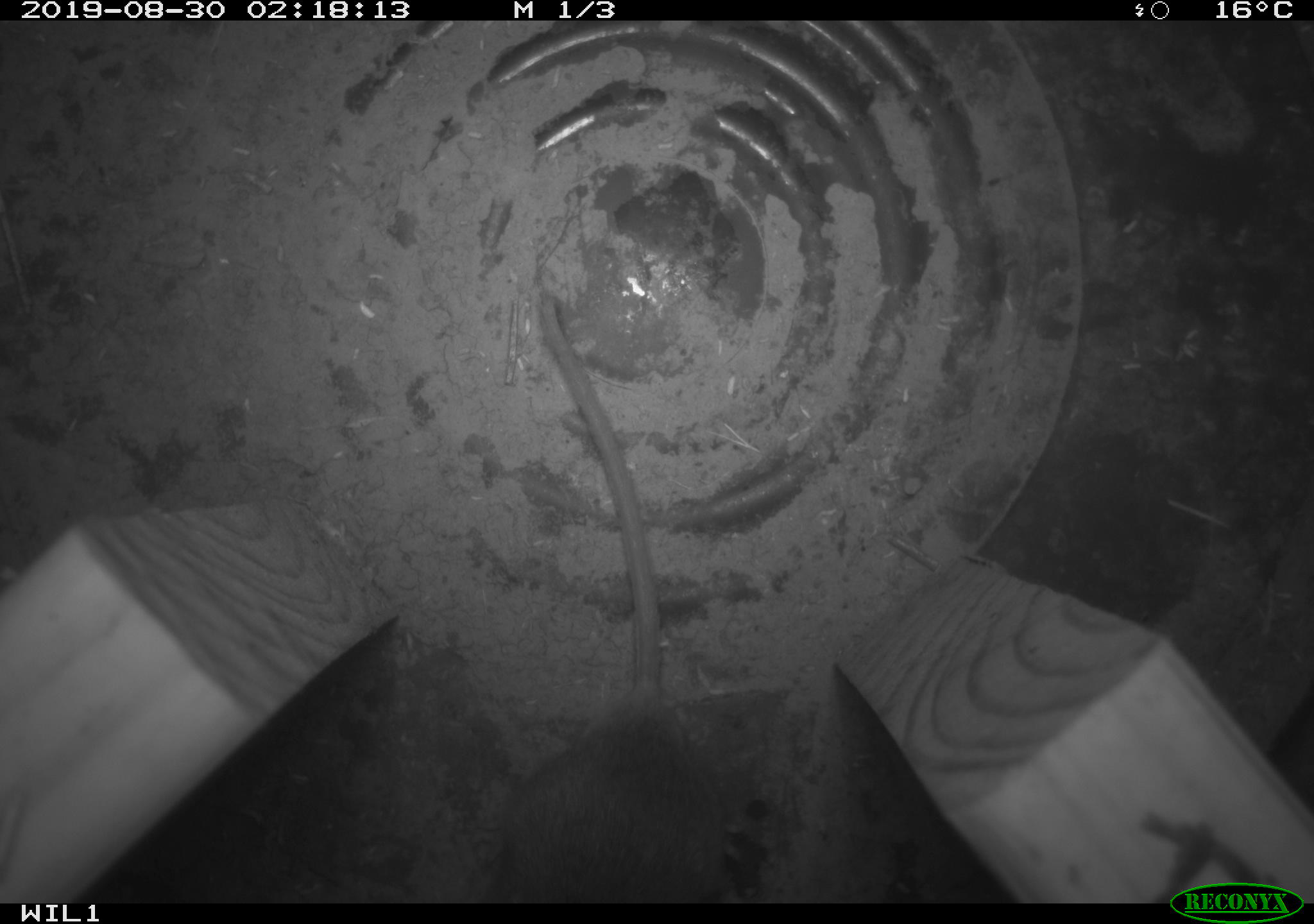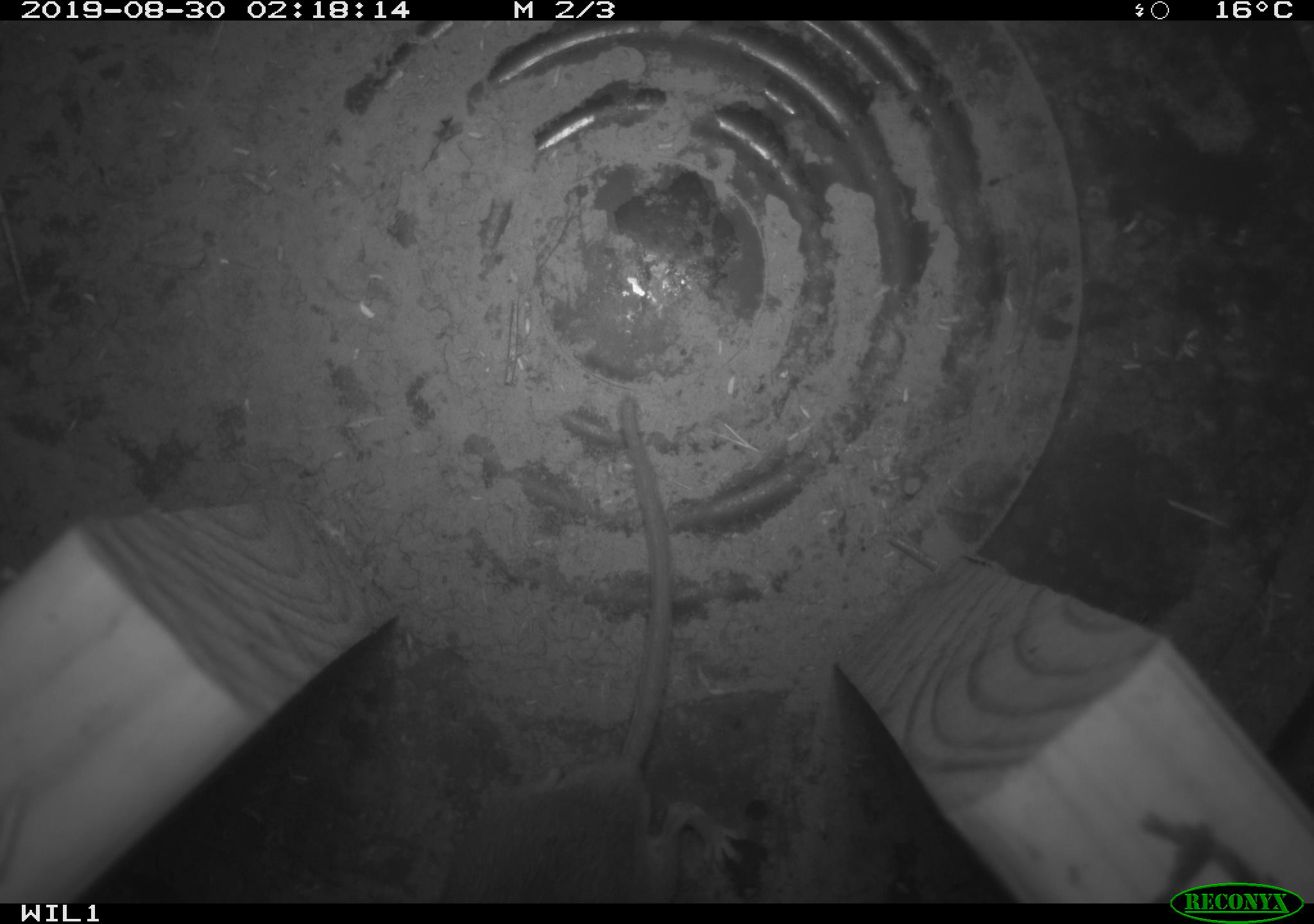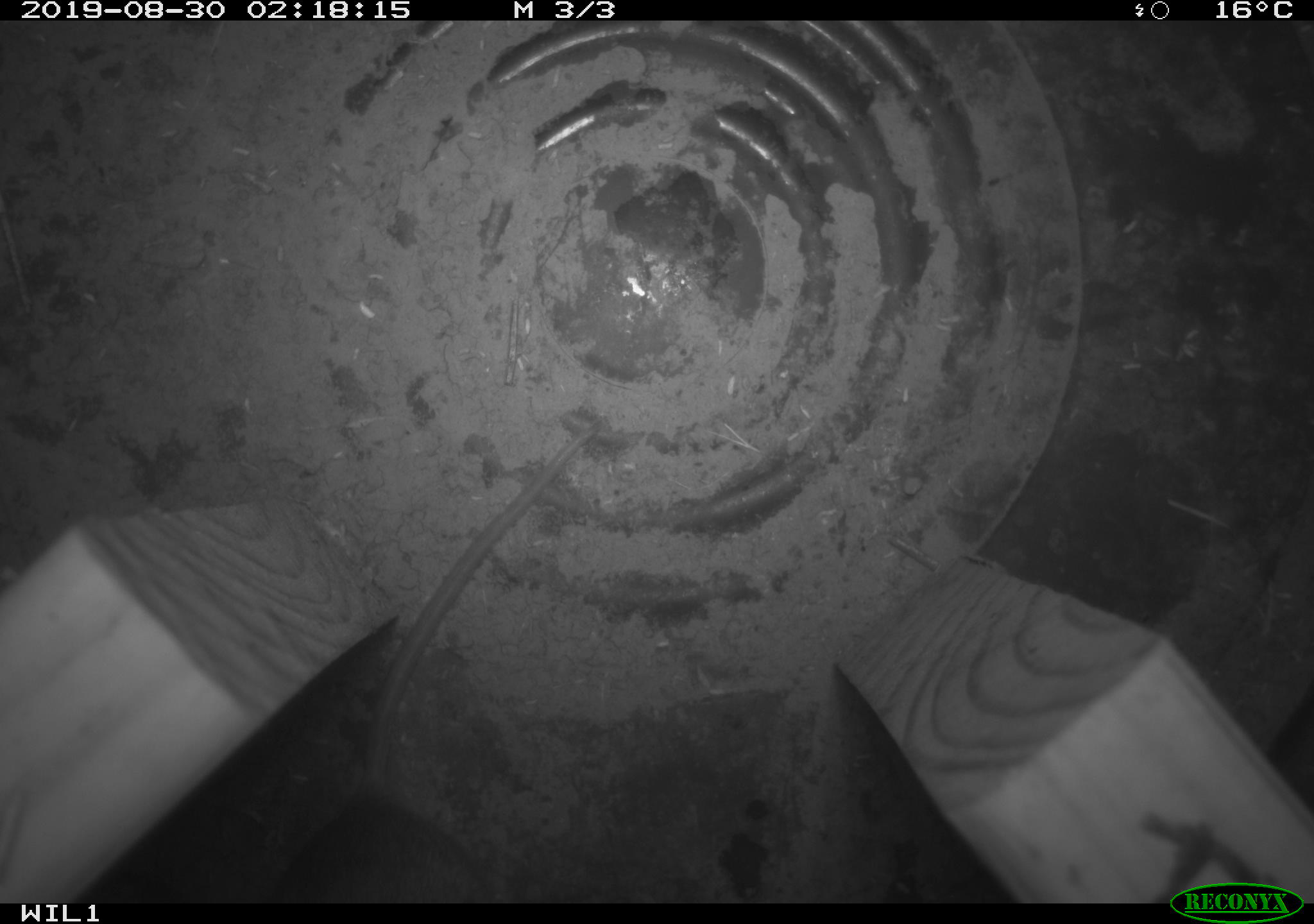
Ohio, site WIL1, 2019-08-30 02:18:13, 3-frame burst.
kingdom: Animalia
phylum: Chordata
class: Mammalia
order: Rodentia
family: Cricetidae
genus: Peromyscus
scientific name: Peromyscus leucopus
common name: white-footed mouse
White-footed mouse (Peromyscus leucopus).